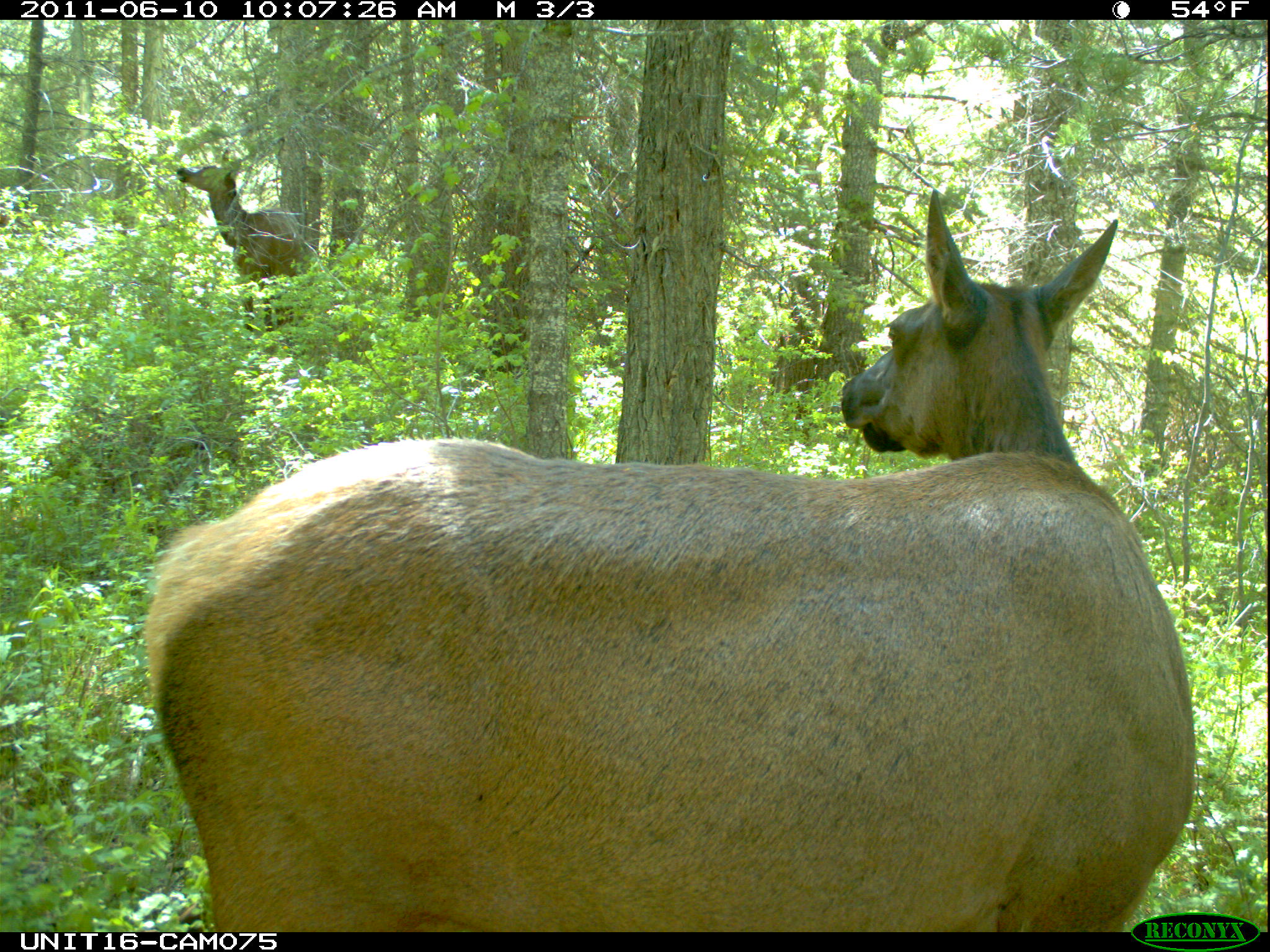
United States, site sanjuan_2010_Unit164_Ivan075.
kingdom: Animalia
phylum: Chordata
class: Mammalia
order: Artiodactyla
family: Cervidae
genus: Cervus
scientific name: Cervus elaphus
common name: red deer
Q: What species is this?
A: Cervus elaphus (red deer).